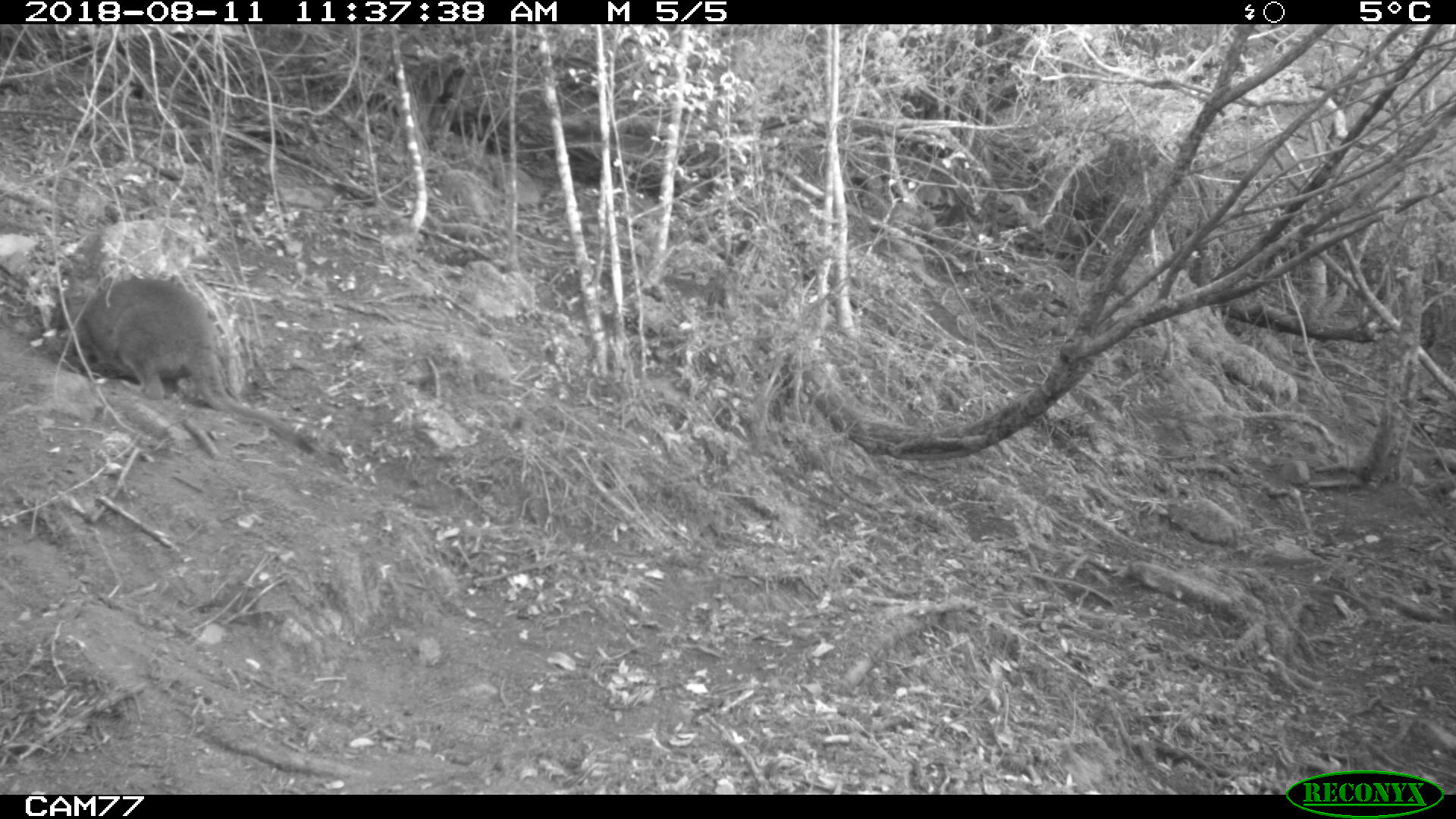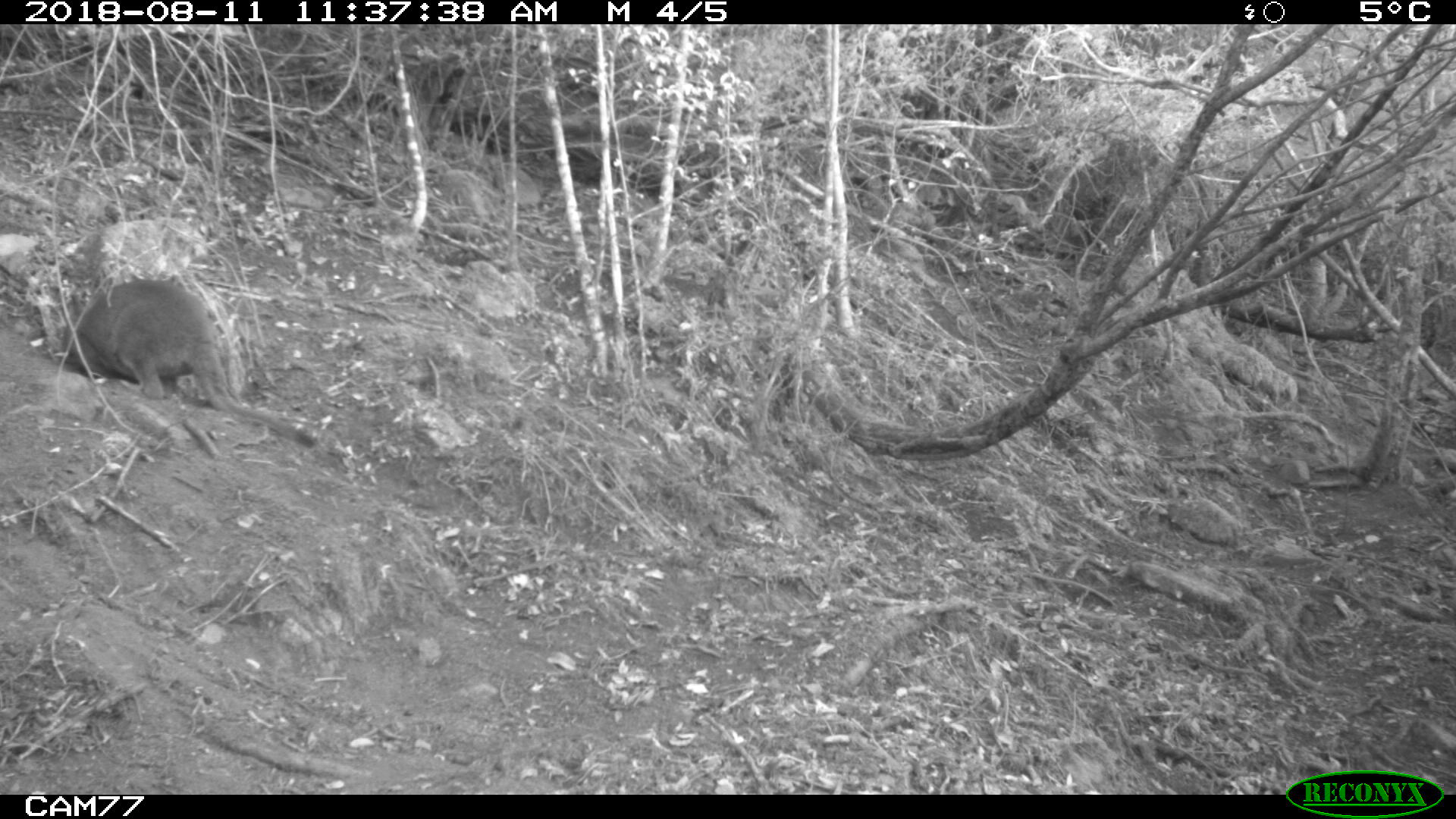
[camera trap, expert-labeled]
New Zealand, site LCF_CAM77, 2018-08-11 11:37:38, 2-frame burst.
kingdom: Animalia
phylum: Chordata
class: Mammalia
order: Diprotodontia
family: Macropodidae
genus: Notamacropus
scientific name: Notamacropus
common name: wallaby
Wallaby (Notamacropus).